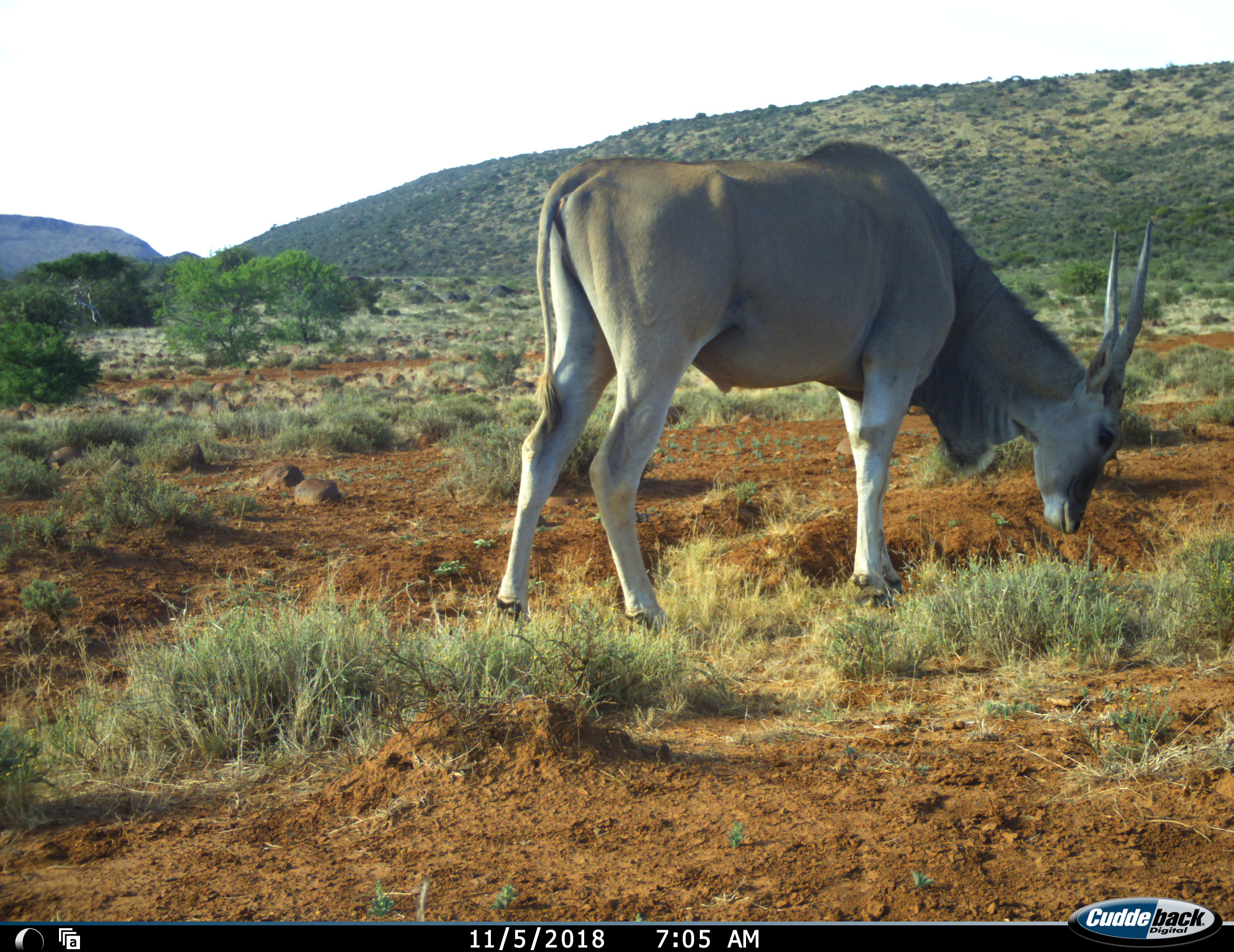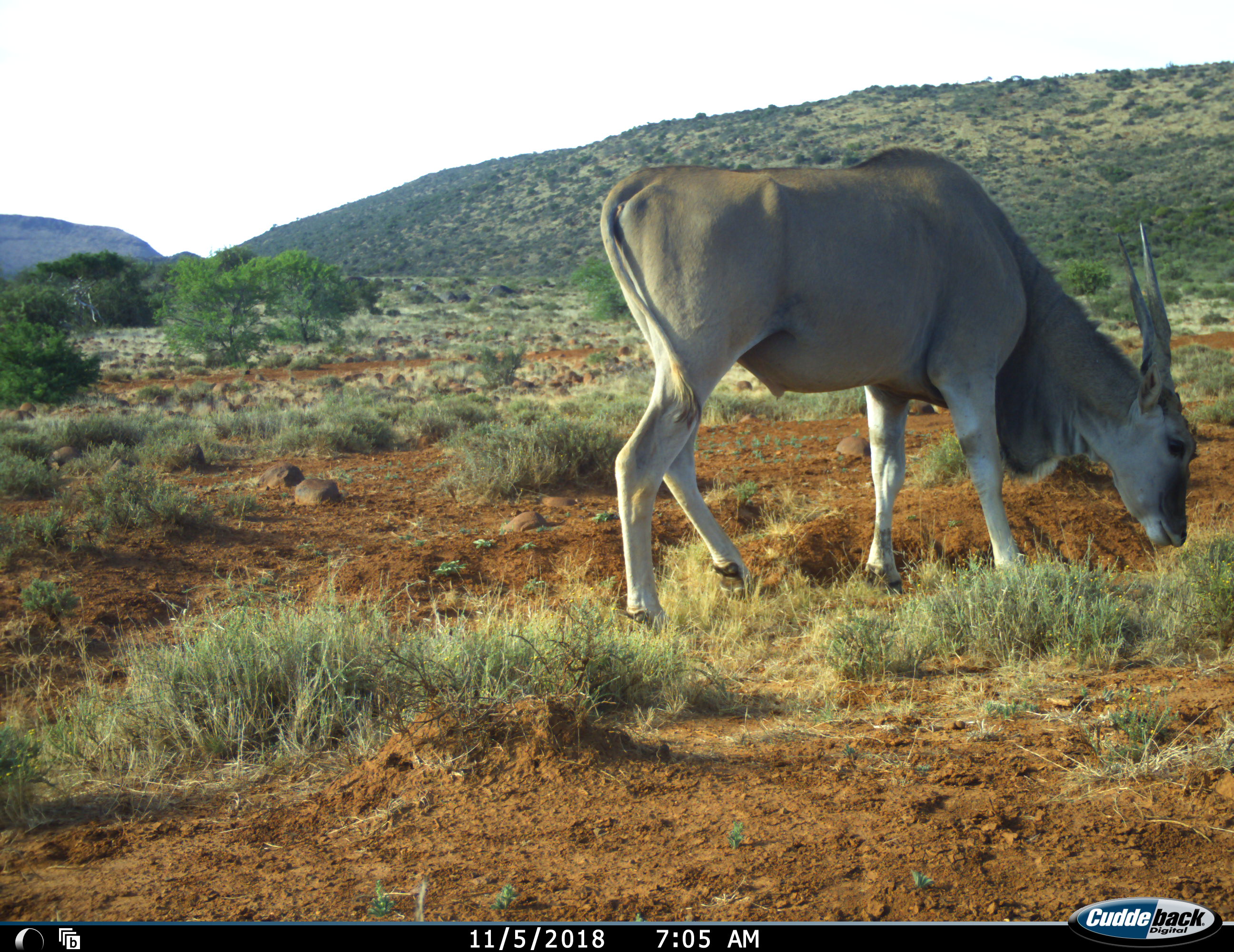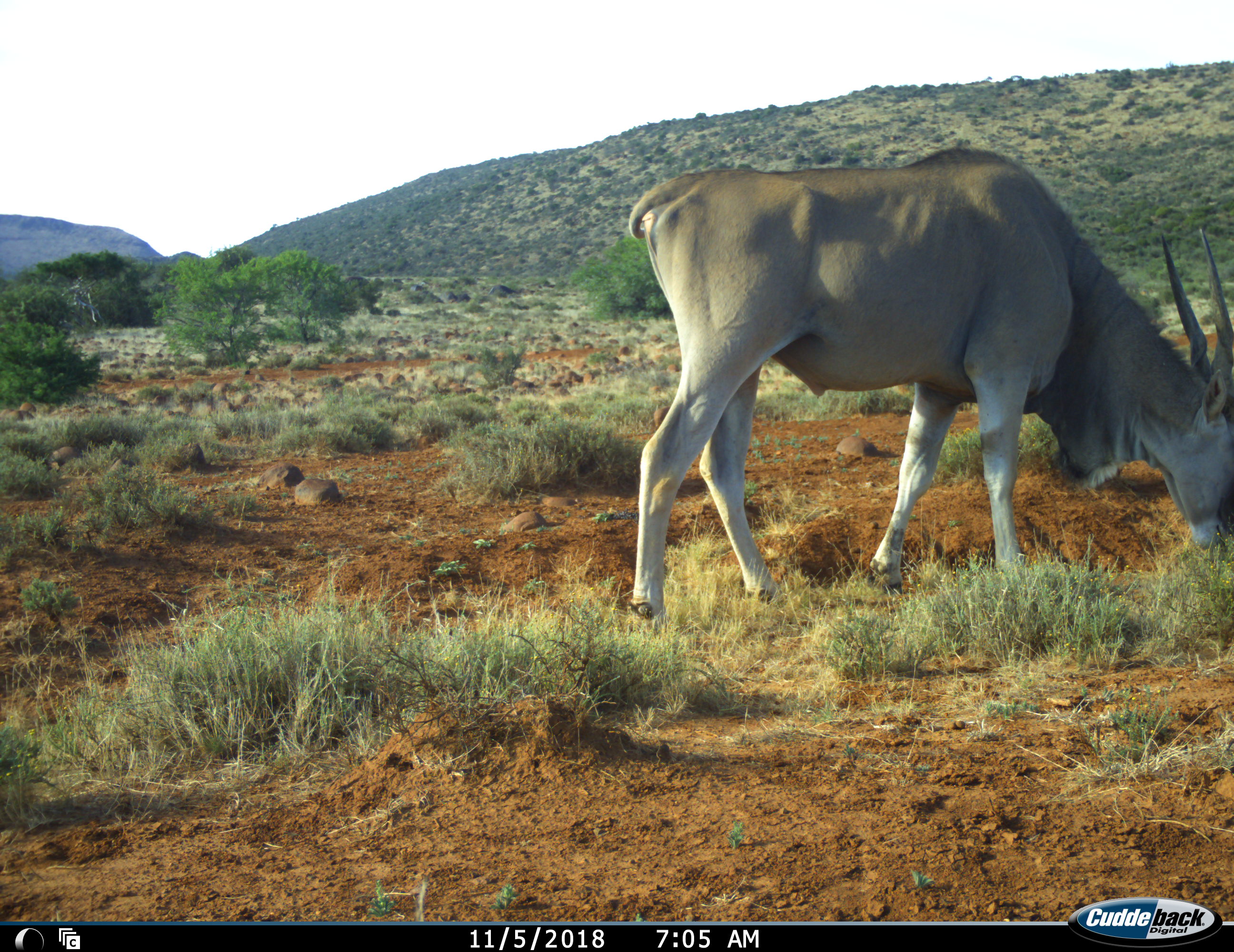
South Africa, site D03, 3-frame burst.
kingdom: Animalia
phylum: Chordata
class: Mammalia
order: Artiodactyla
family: Bovidae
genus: Tragelaphus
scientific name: Tragelaphus oryx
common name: eland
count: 1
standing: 10%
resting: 0%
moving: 10%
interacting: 0%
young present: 0%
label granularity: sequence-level